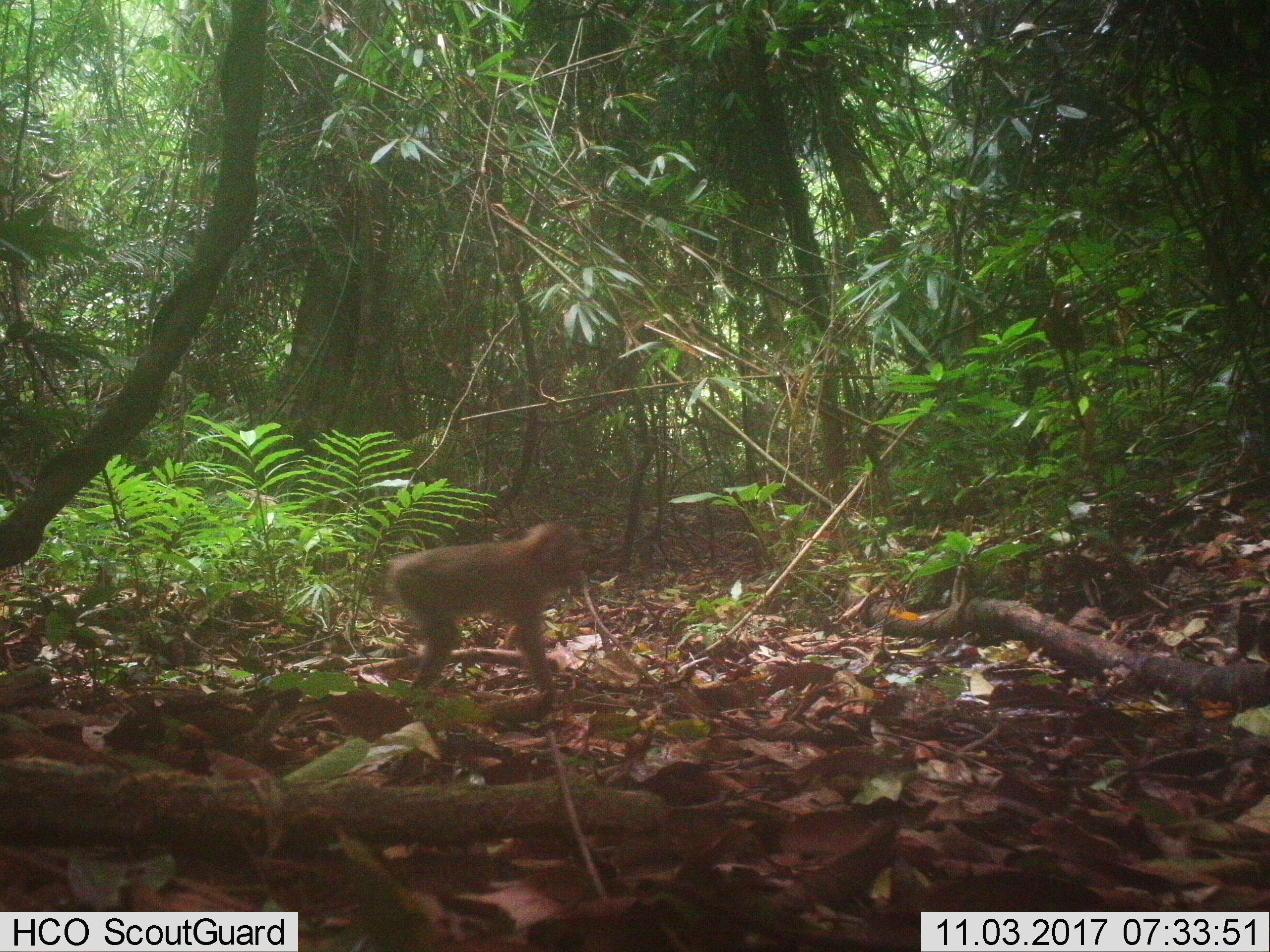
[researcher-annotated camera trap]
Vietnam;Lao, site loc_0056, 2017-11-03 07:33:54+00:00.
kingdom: Animalia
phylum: Chordata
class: Mammalia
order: Primates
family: Cercopithecidae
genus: Macaca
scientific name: Macaca nemestrina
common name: pig-tailed macaque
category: pig tailed macaque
Pig tailed macaque (pig-tailed macaque) (Macaca nemestrina). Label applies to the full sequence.